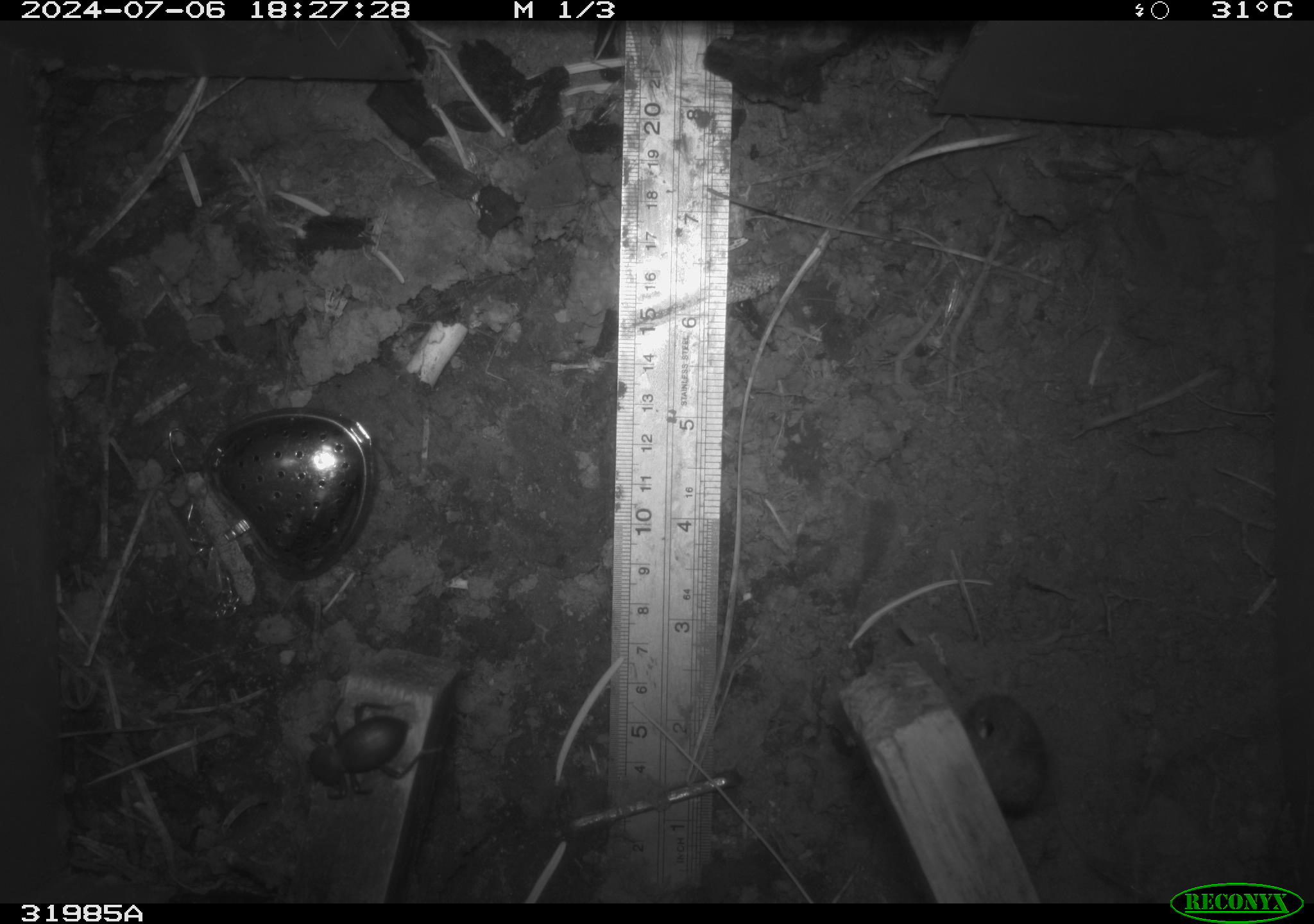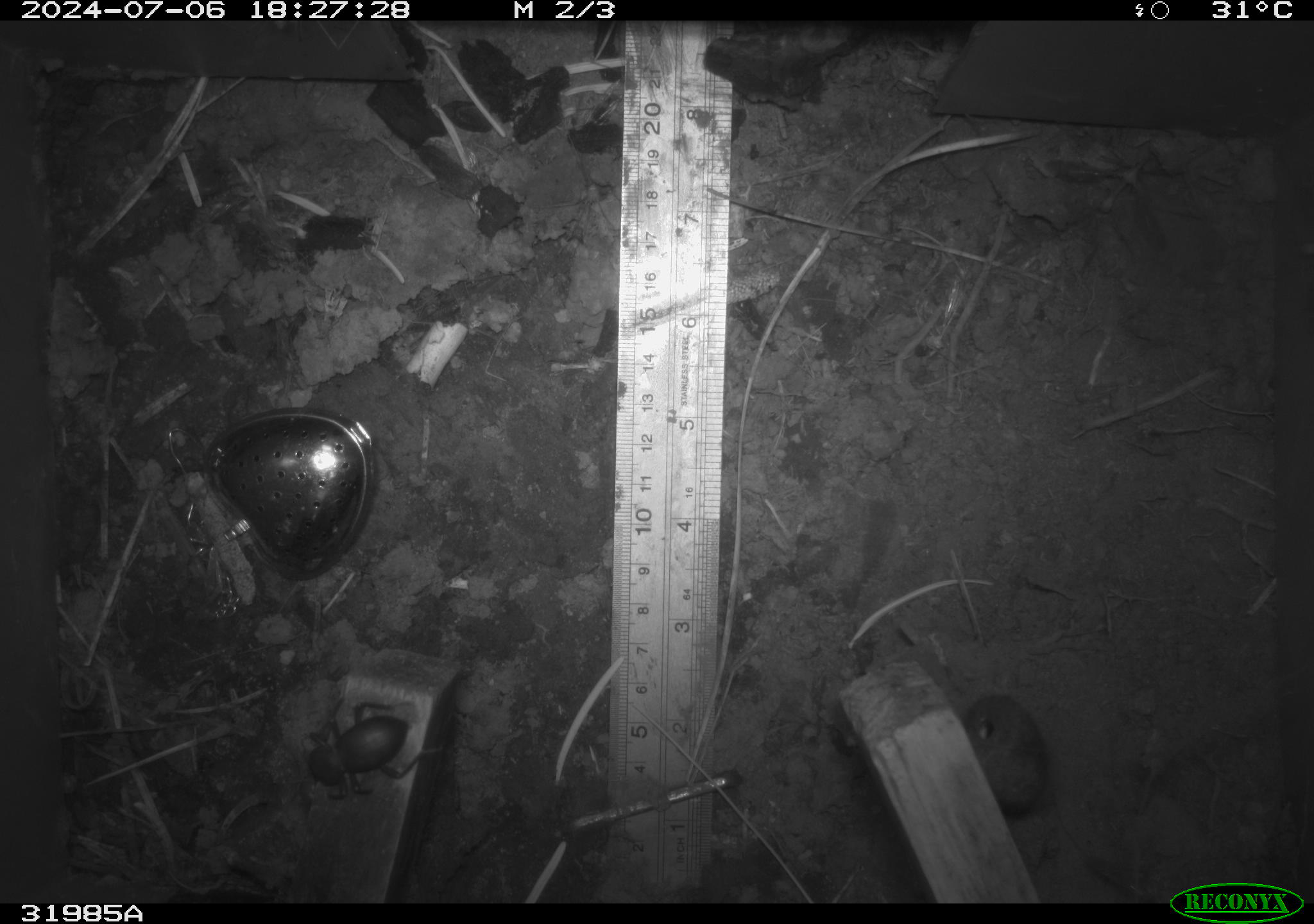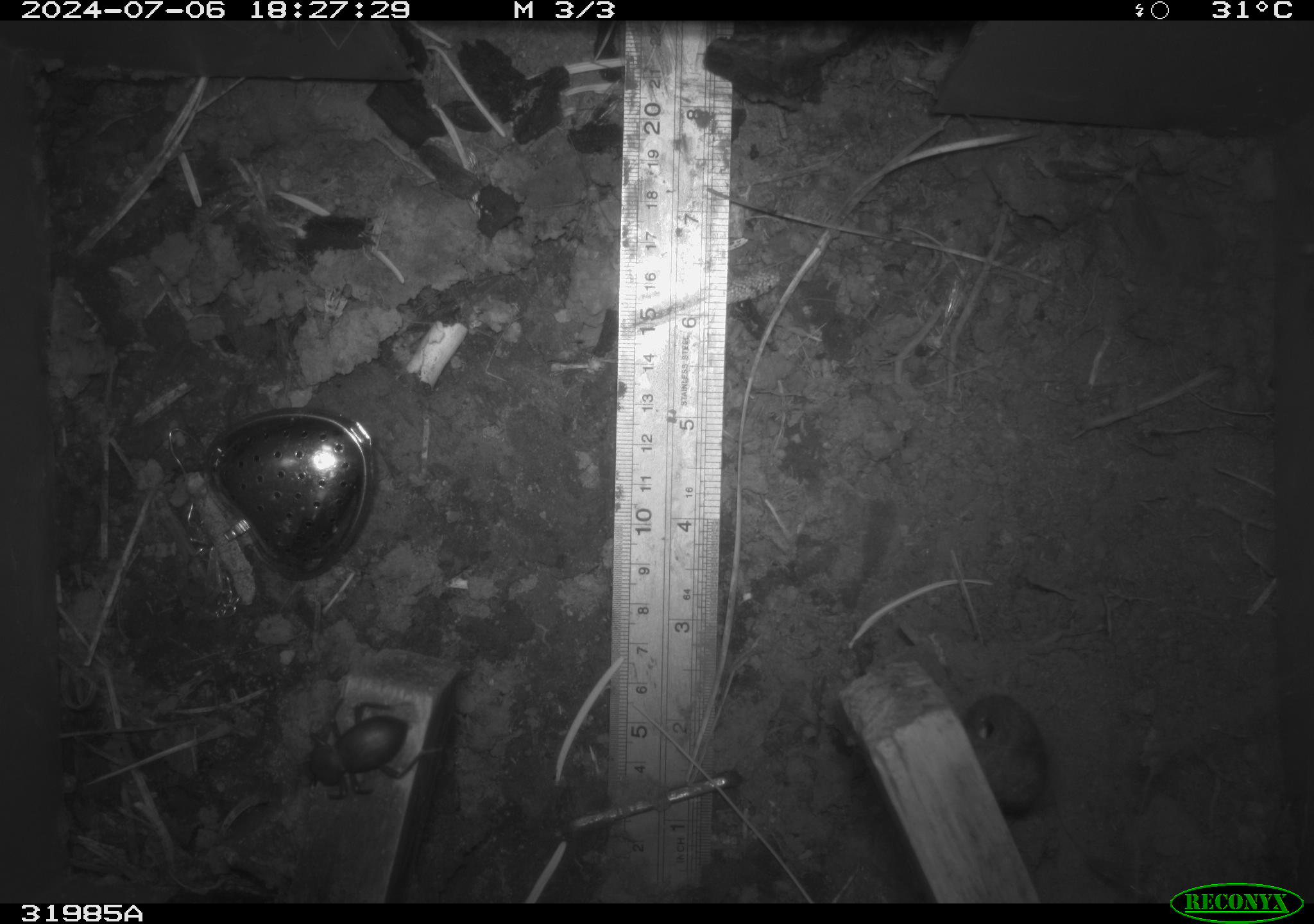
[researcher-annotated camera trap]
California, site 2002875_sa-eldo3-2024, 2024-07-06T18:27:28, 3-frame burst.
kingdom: Animalia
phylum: Arthropoda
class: Insecta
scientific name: Insecta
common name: insect